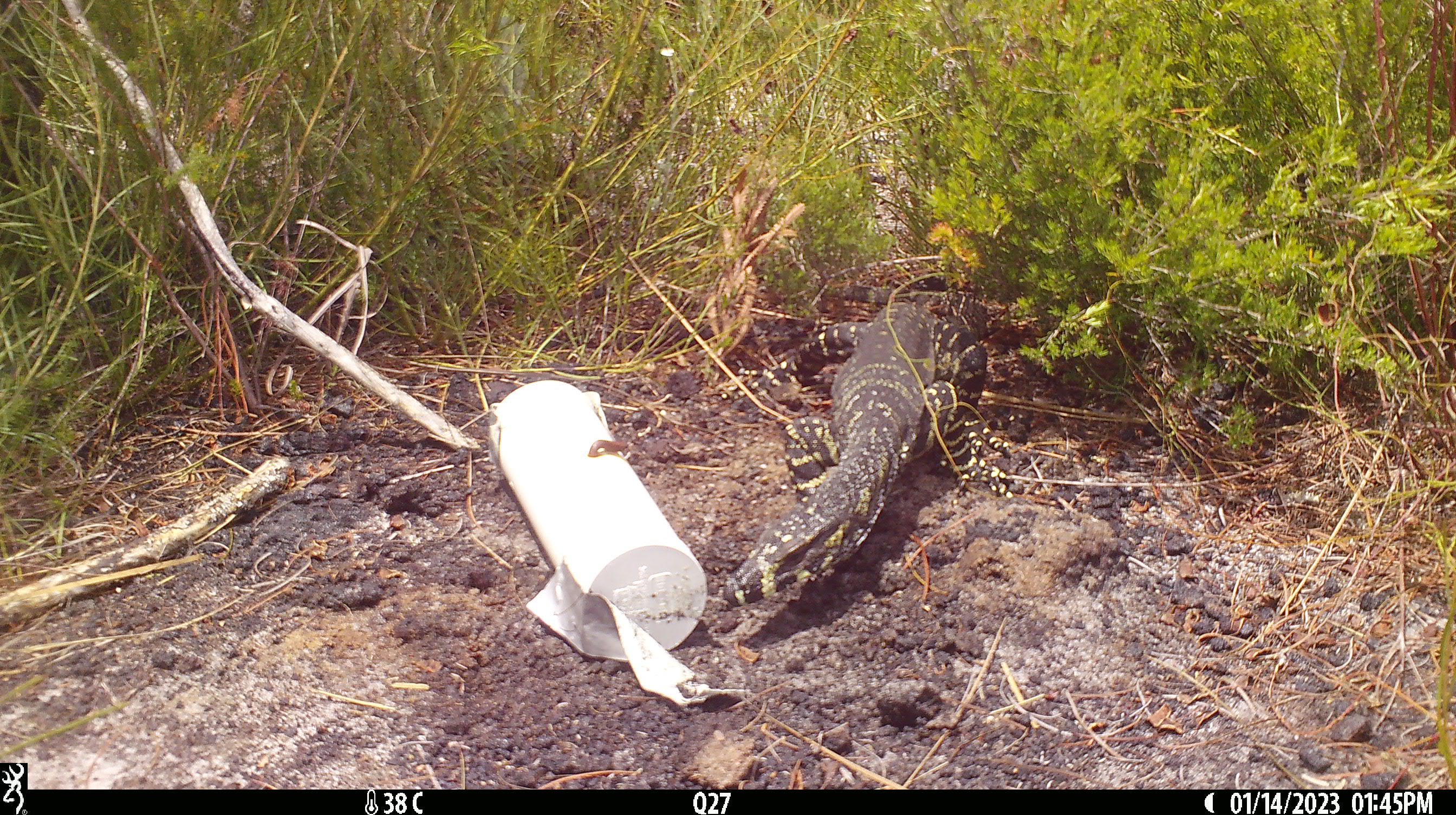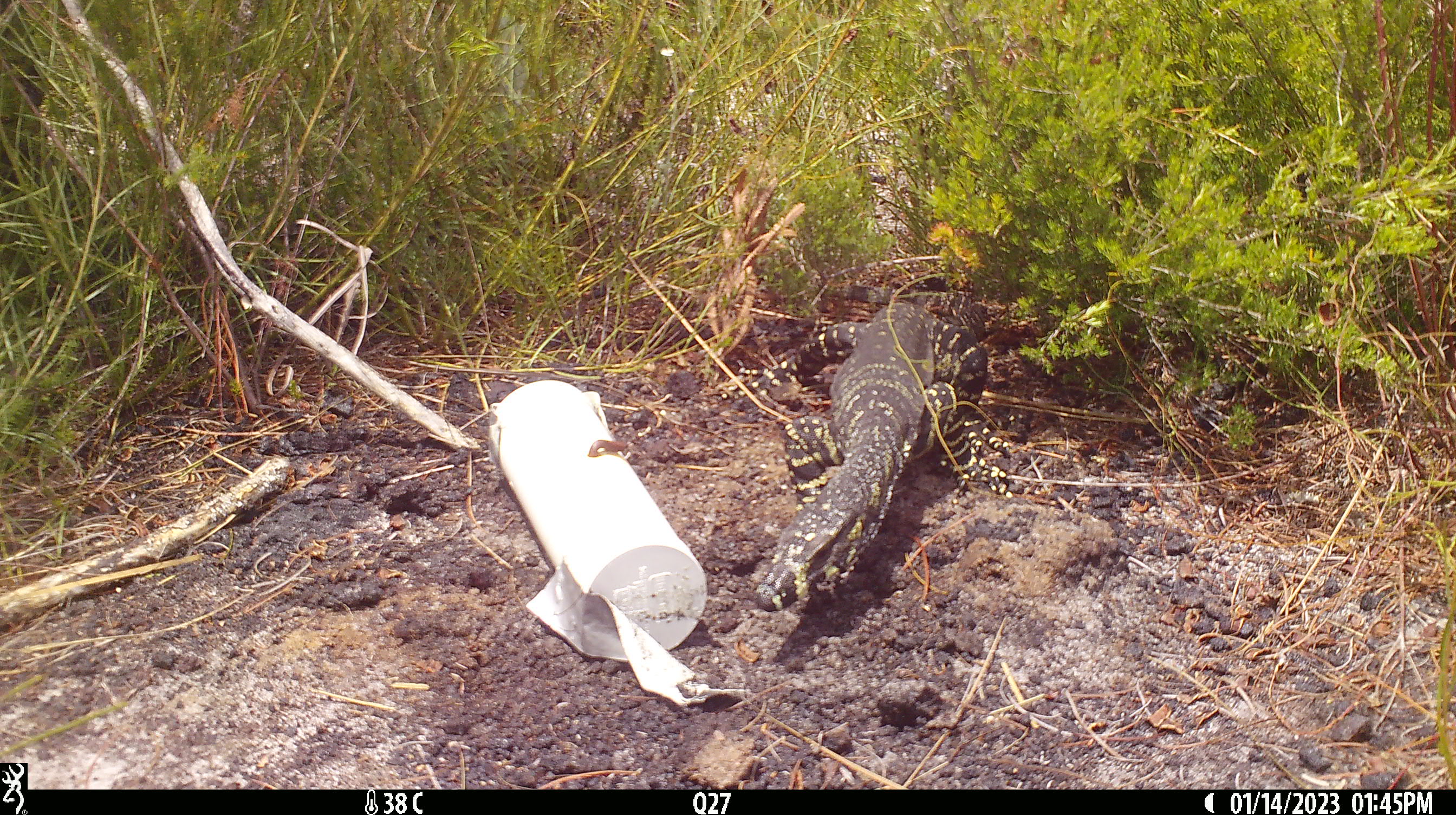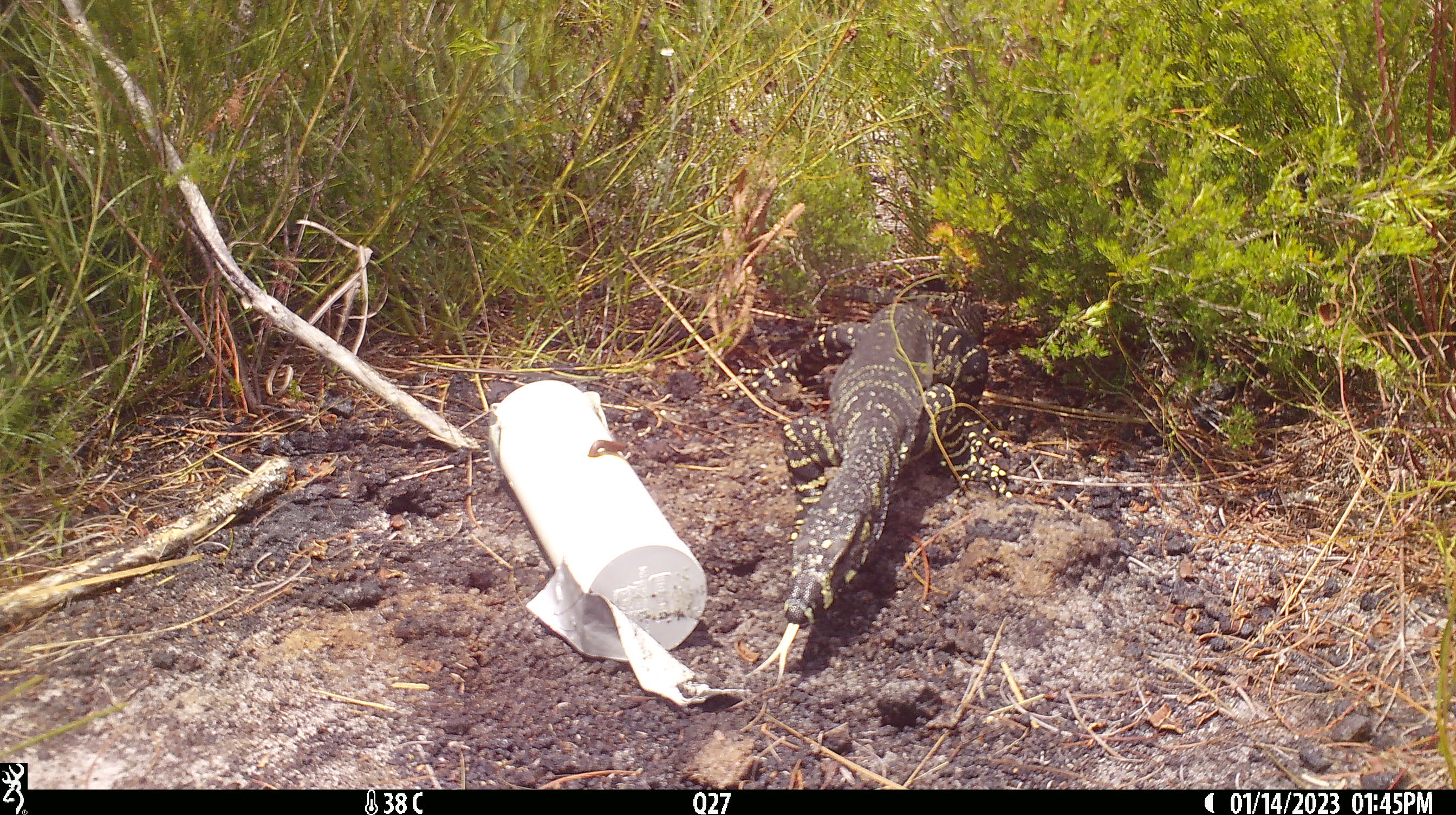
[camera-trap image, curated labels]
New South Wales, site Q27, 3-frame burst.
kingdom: Animalia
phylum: Chordata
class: Reptilia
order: Squamata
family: Varanidae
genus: Varanus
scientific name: Varanus varius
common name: lace monitor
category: goanna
Goanna (lace monitor) (Varanus varius).